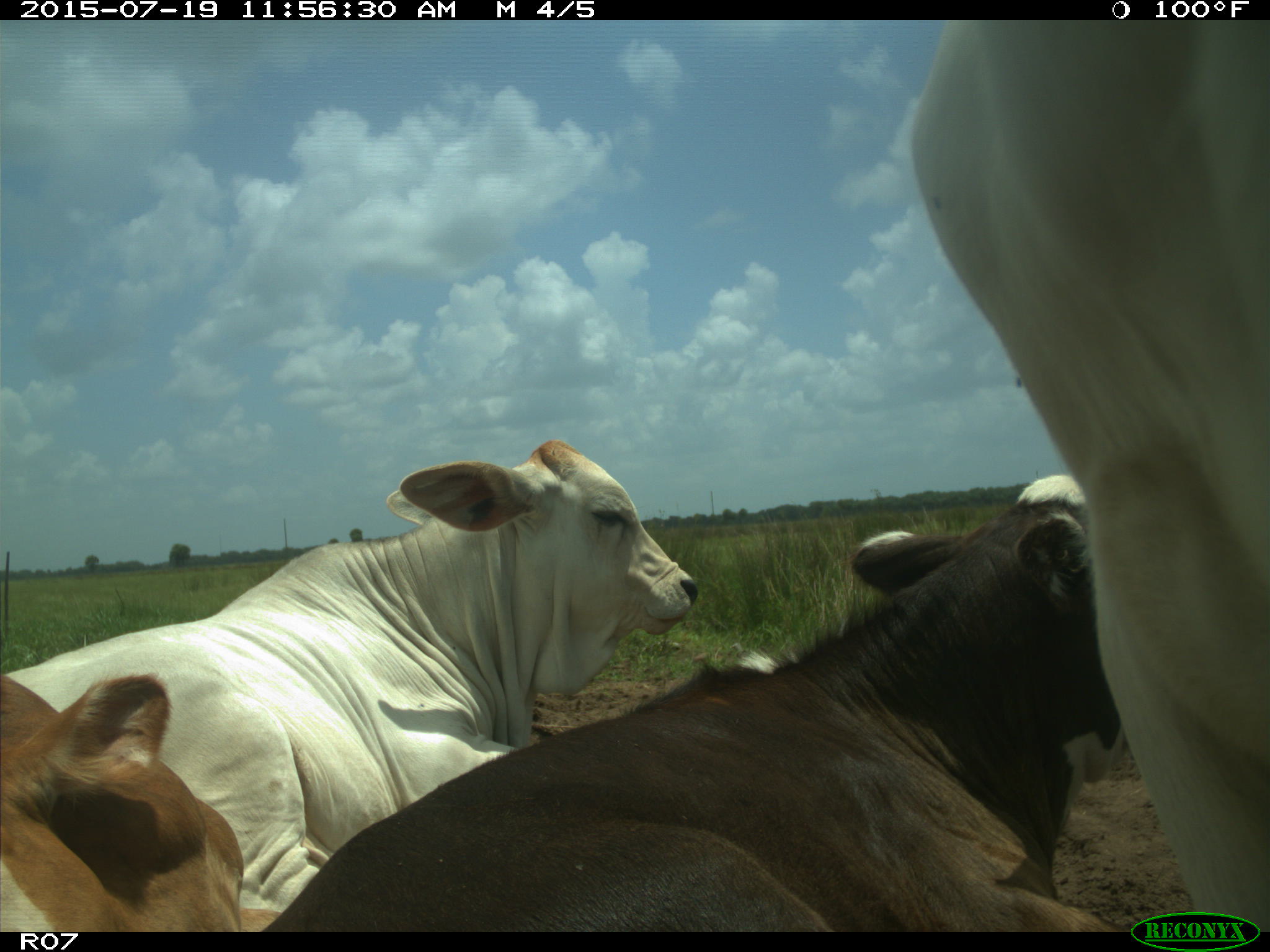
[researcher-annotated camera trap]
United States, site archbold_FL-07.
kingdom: Animalia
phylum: Chordata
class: Mammalia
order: Artiodactyla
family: Bovidae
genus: Bos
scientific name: Bos taurus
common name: domestic cow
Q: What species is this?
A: Bos taurus (domestic cow).